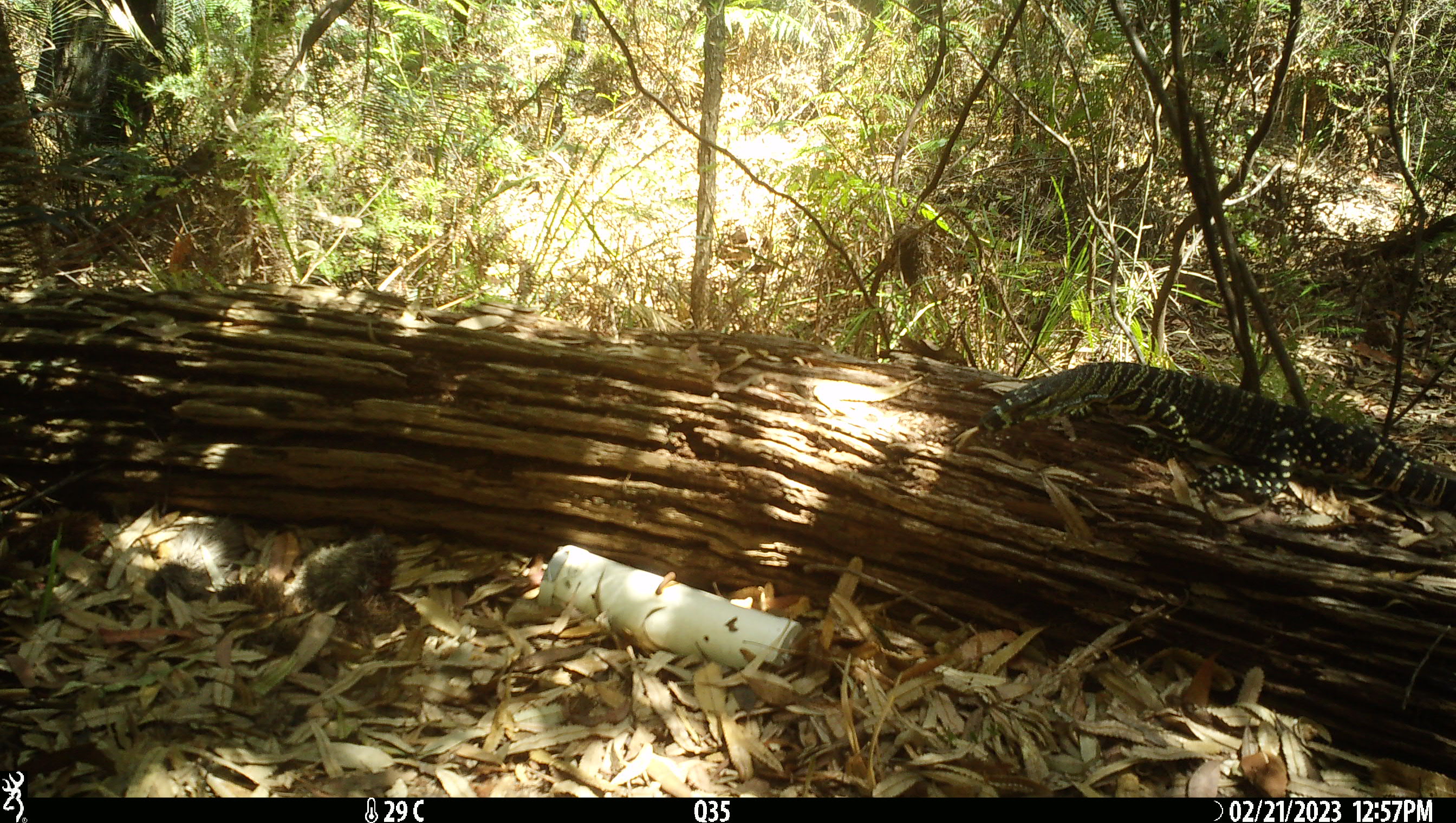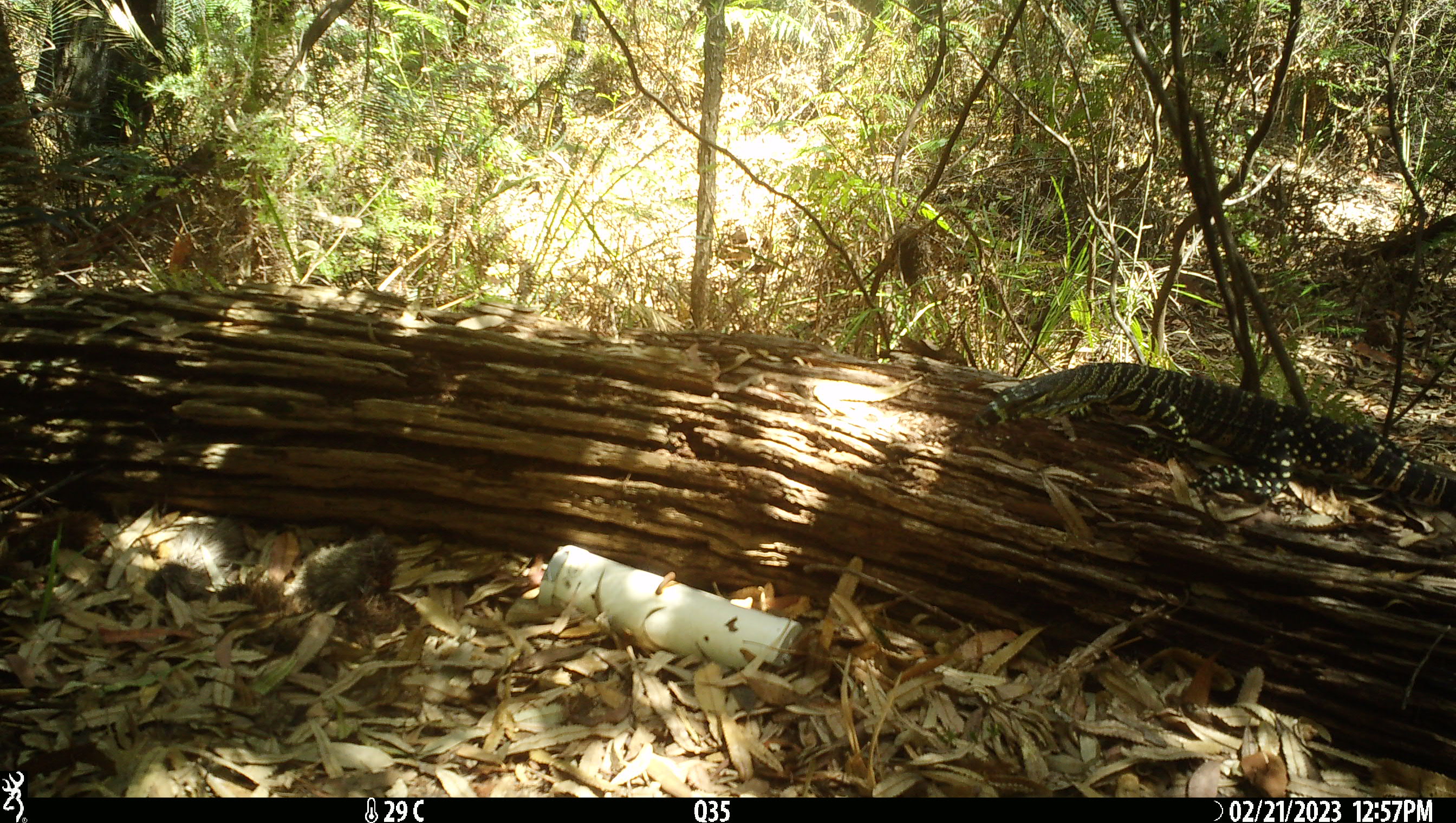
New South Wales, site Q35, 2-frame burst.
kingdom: Animalia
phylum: Chordata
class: Reptilia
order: Squamata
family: Varanidae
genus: Varanus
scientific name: Varanus varius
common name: lace monitor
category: goanna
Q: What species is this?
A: Goanna (lace monitor) (Varanus varius).